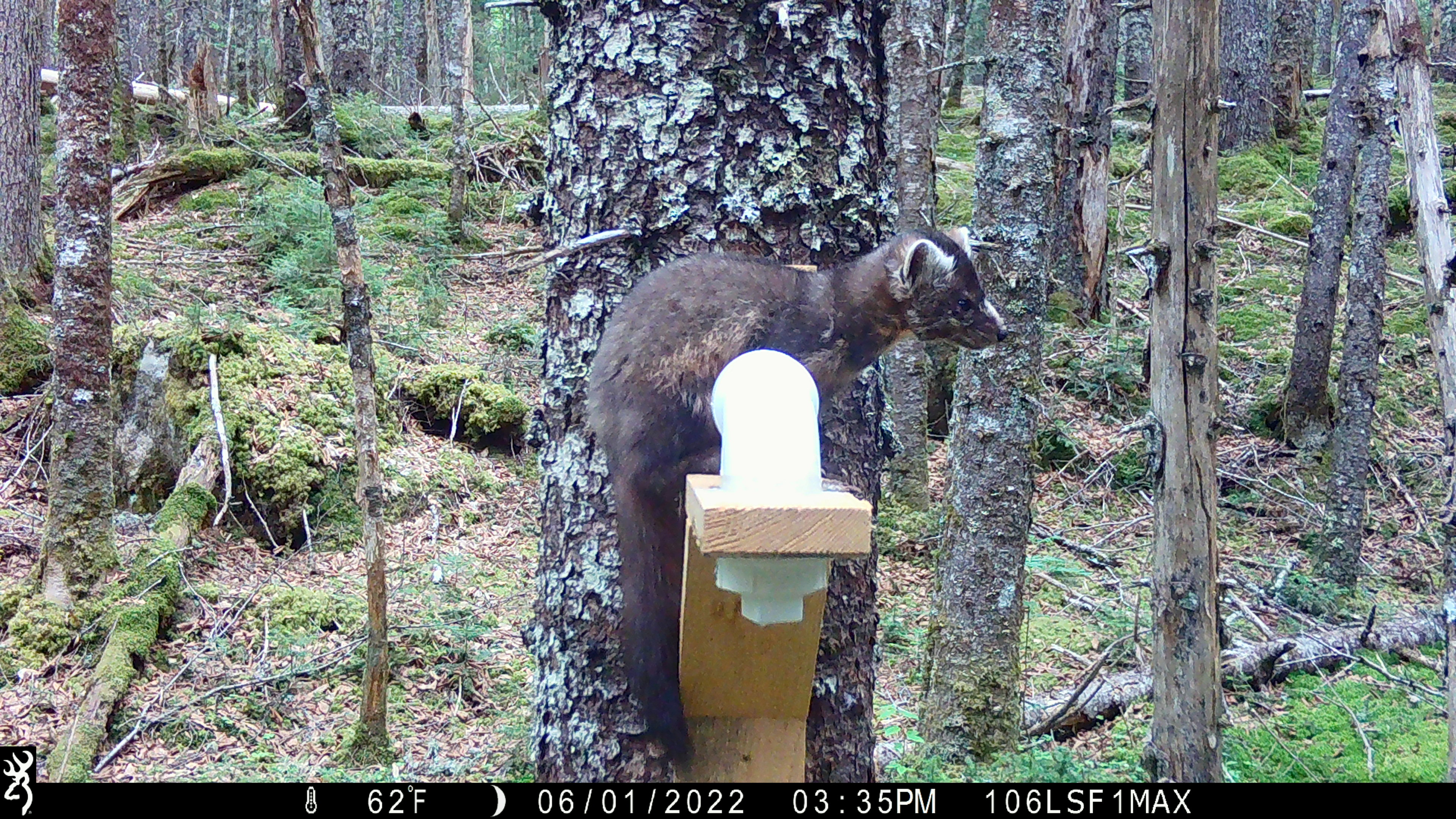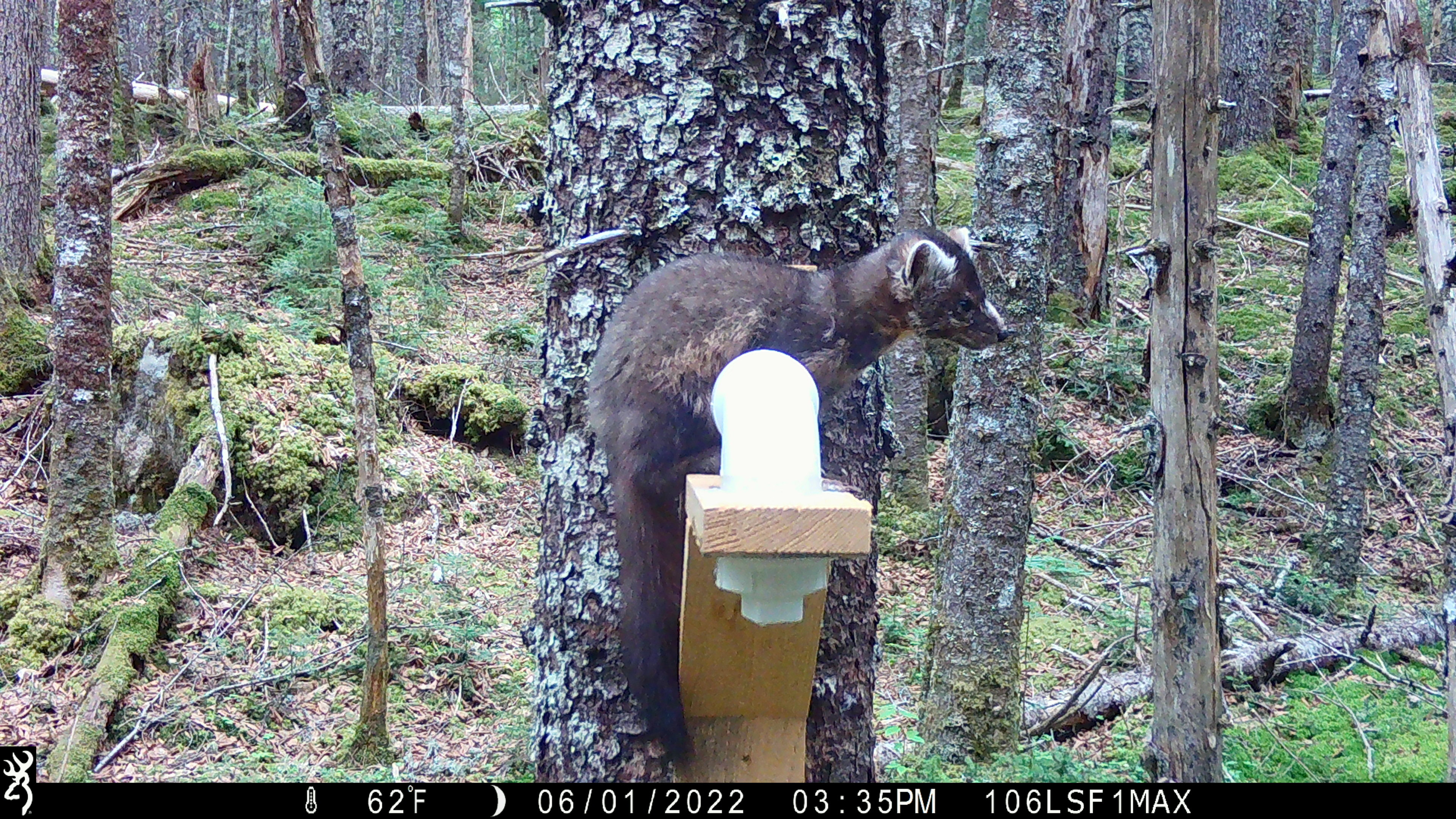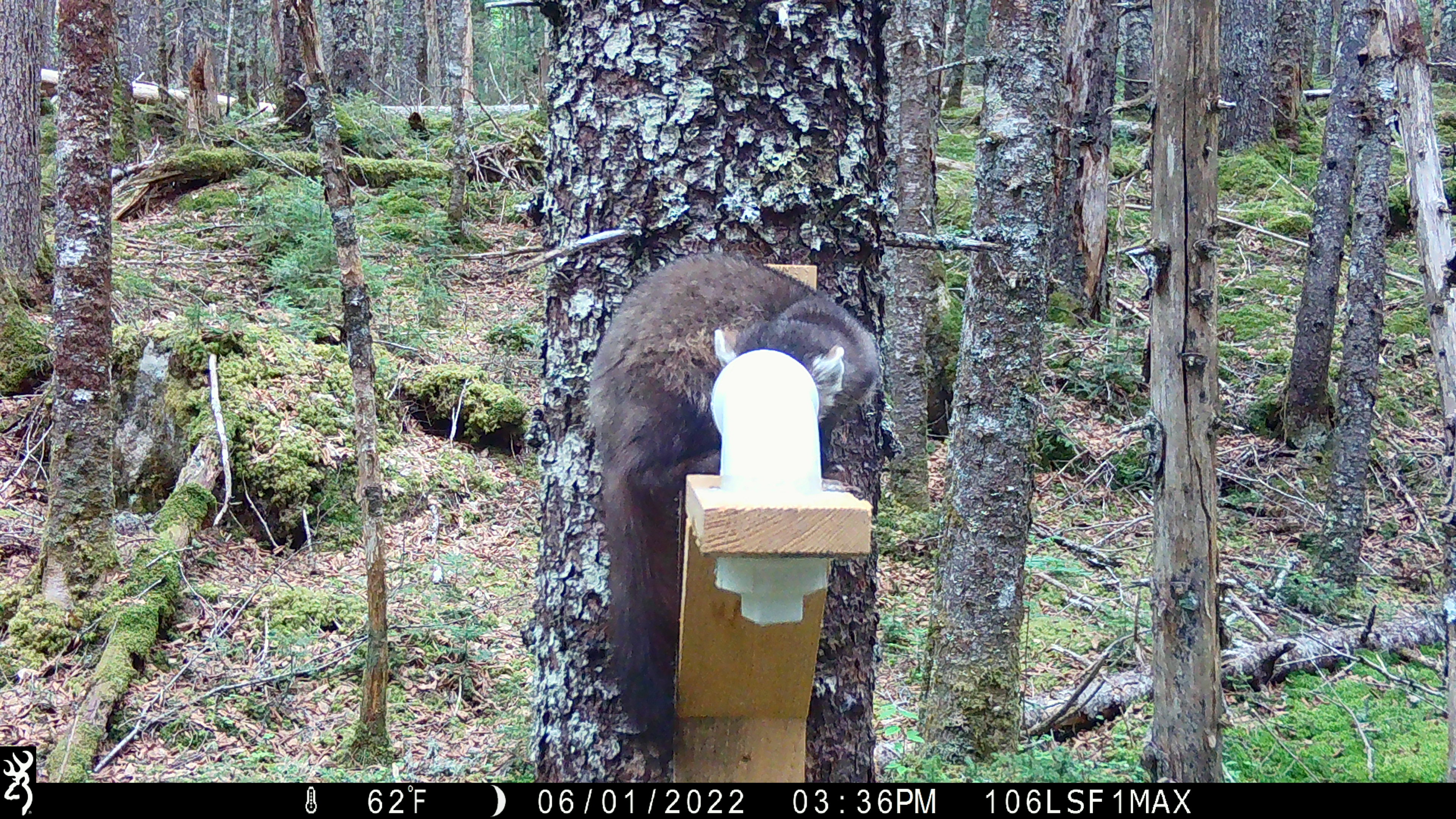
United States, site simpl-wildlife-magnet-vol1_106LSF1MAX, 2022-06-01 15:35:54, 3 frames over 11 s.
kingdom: Animalia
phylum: Chordata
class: Mammalia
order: Carnivora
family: Mustelidae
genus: Martes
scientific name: Martes americana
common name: american marten